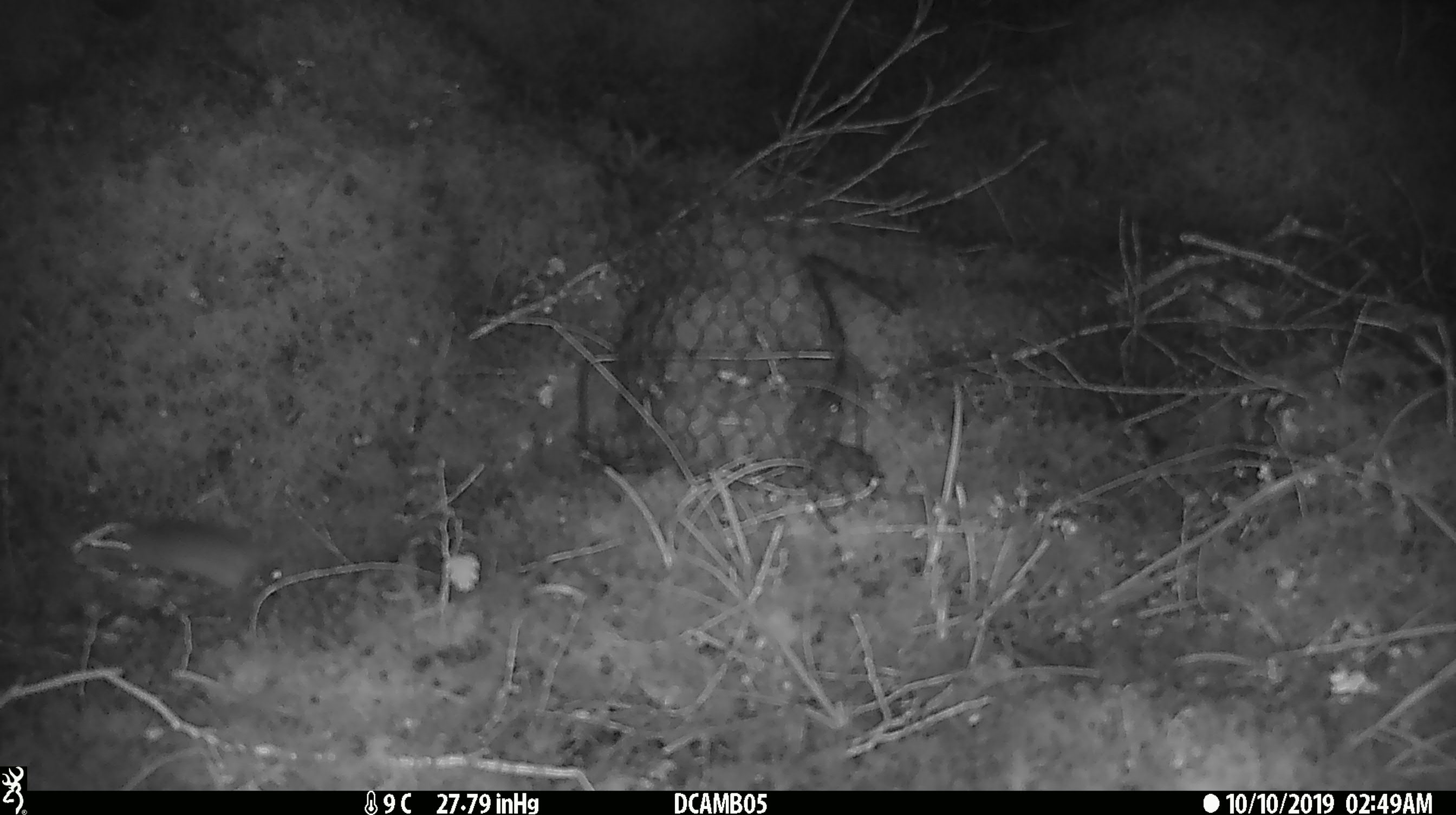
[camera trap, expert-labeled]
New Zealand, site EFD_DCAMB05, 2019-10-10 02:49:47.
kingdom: Animalia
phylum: Chordata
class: Mammalia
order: Rodentia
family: Muridae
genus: Mus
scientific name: Mus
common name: mouse